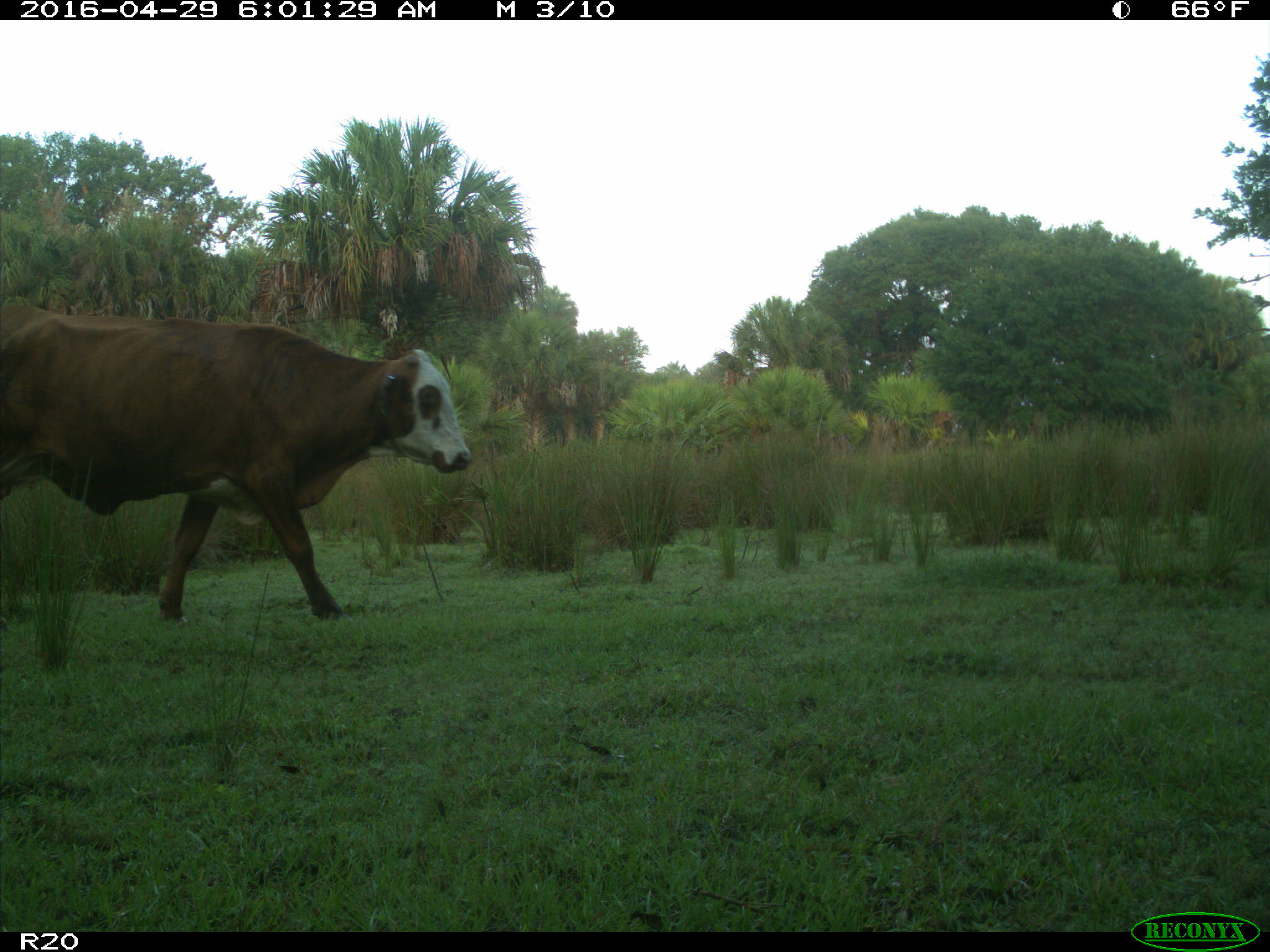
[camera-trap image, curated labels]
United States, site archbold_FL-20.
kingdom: Animalia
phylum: Chordata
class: Mammalia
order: Artiodactyla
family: Bovidae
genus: Bos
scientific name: Bos taurus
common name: domestic cow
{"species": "Bos taurus (domestic cow)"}